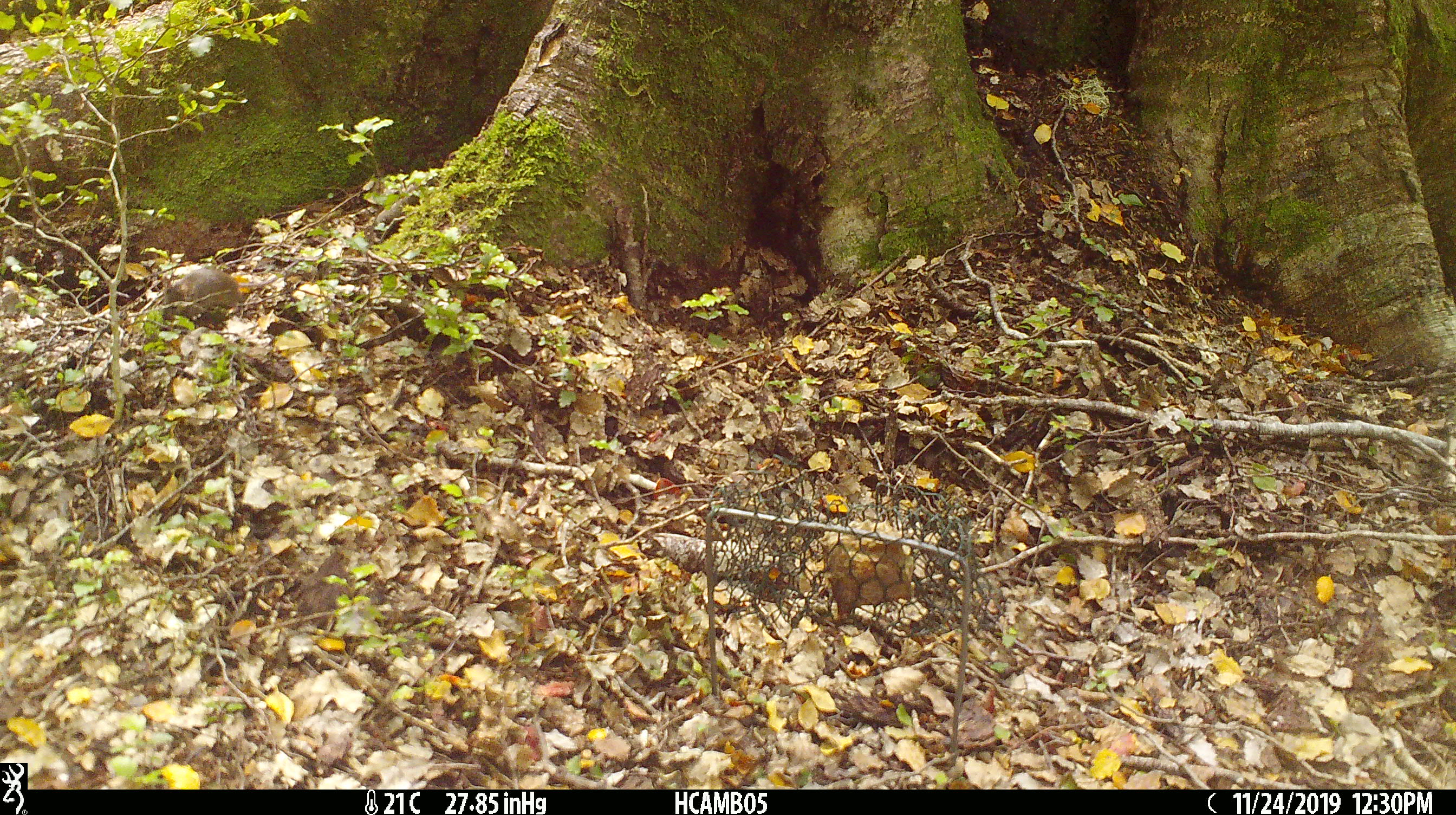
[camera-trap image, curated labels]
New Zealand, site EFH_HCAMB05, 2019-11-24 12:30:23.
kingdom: Animalia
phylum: Chordata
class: Mammalia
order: Rodentia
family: Muridae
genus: Mus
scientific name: Mus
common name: mouse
Mouse (Mus).